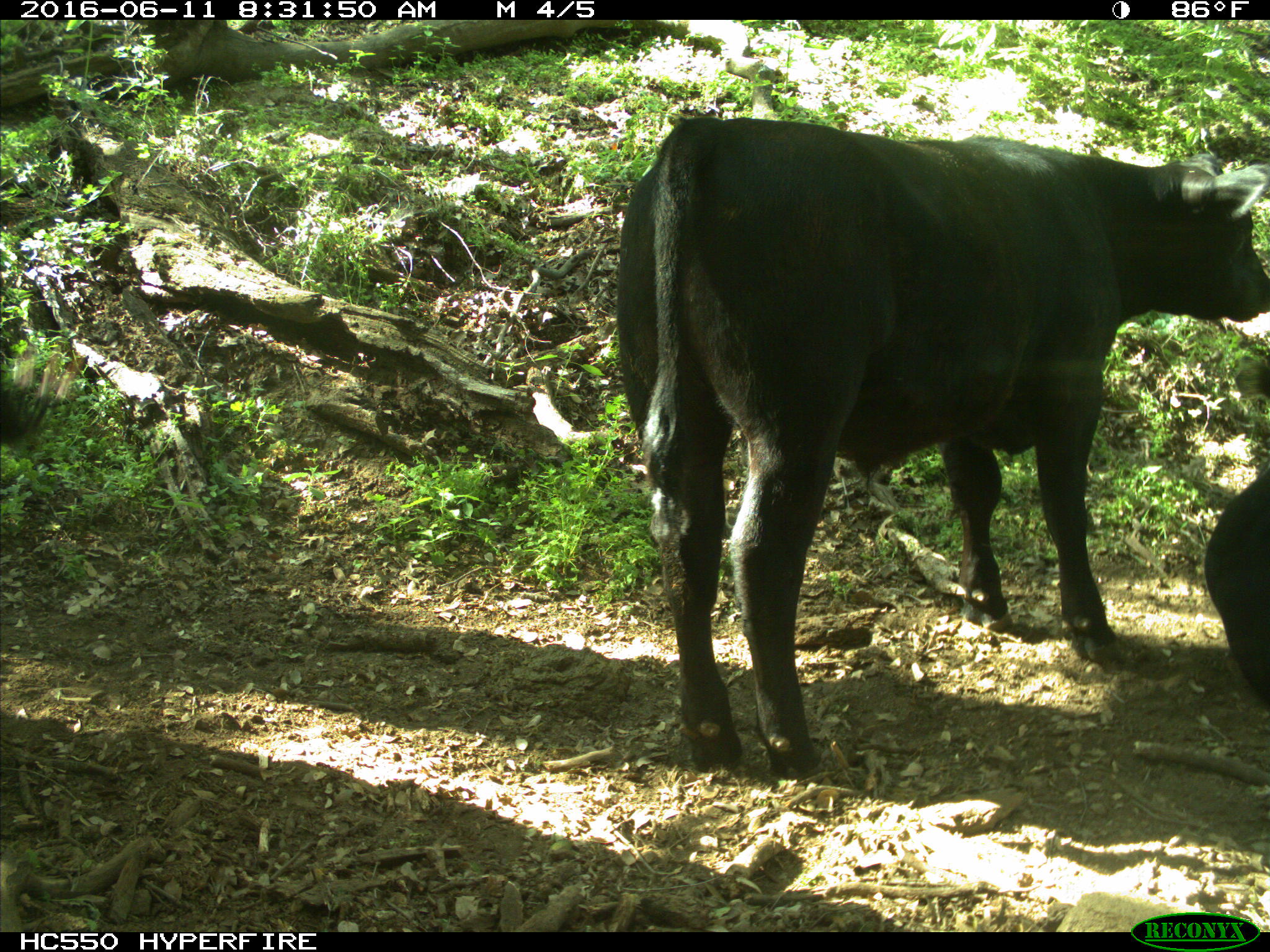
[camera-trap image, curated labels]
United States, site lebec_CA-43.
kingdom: Animalia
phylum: Chordata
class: Mammalia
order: Artiodactyla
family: Bovidae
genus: Bos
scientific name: Bos taurus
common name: domestic cow